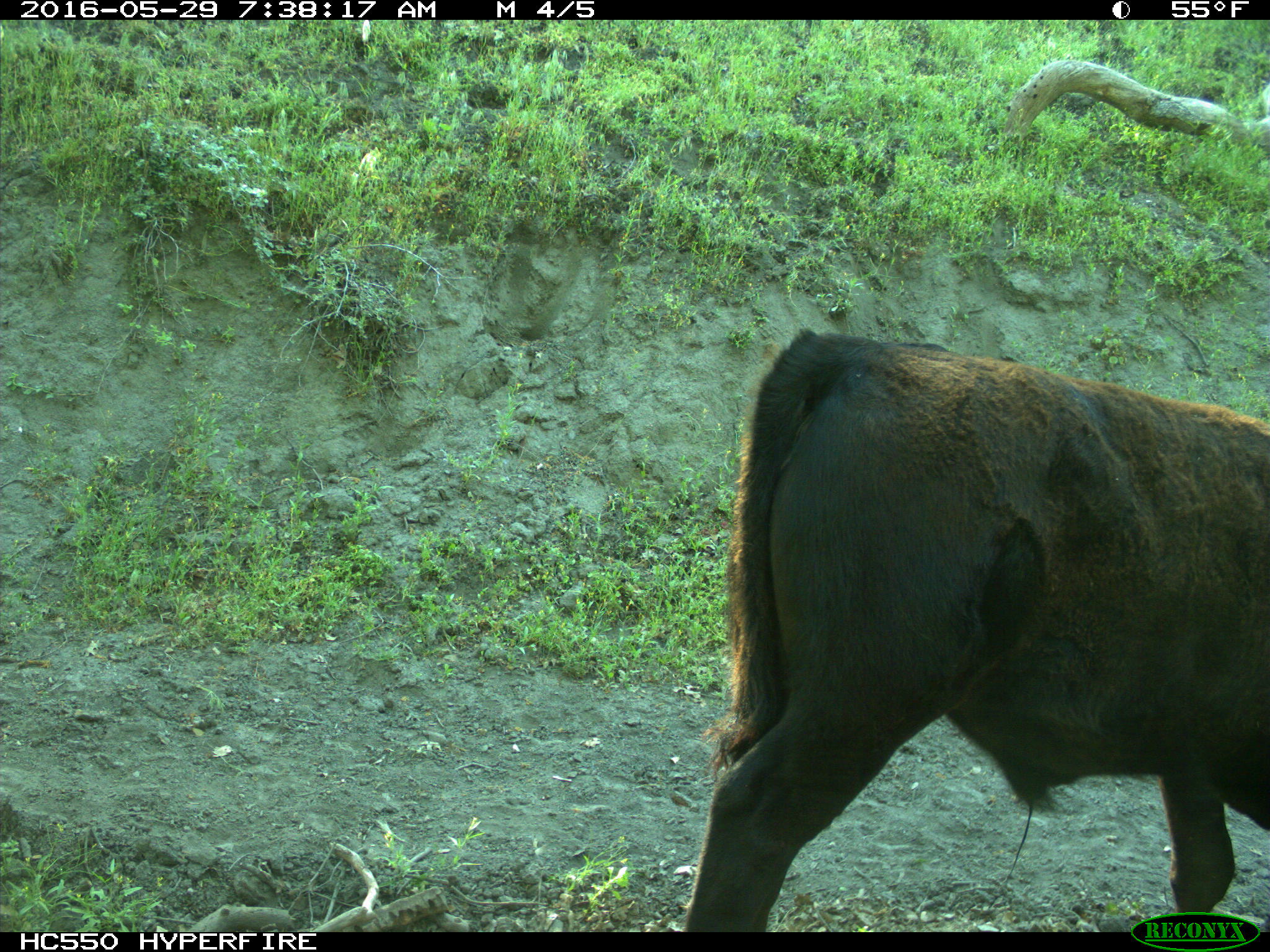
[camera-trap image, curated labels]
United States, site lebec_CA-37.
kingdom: Animalia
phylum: Chordata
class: Mammalia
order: Artiodactyla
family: Bovidae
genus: Bos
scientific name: Bos taurus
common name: domestic cow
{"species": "Bos taurus (domestic cow)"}